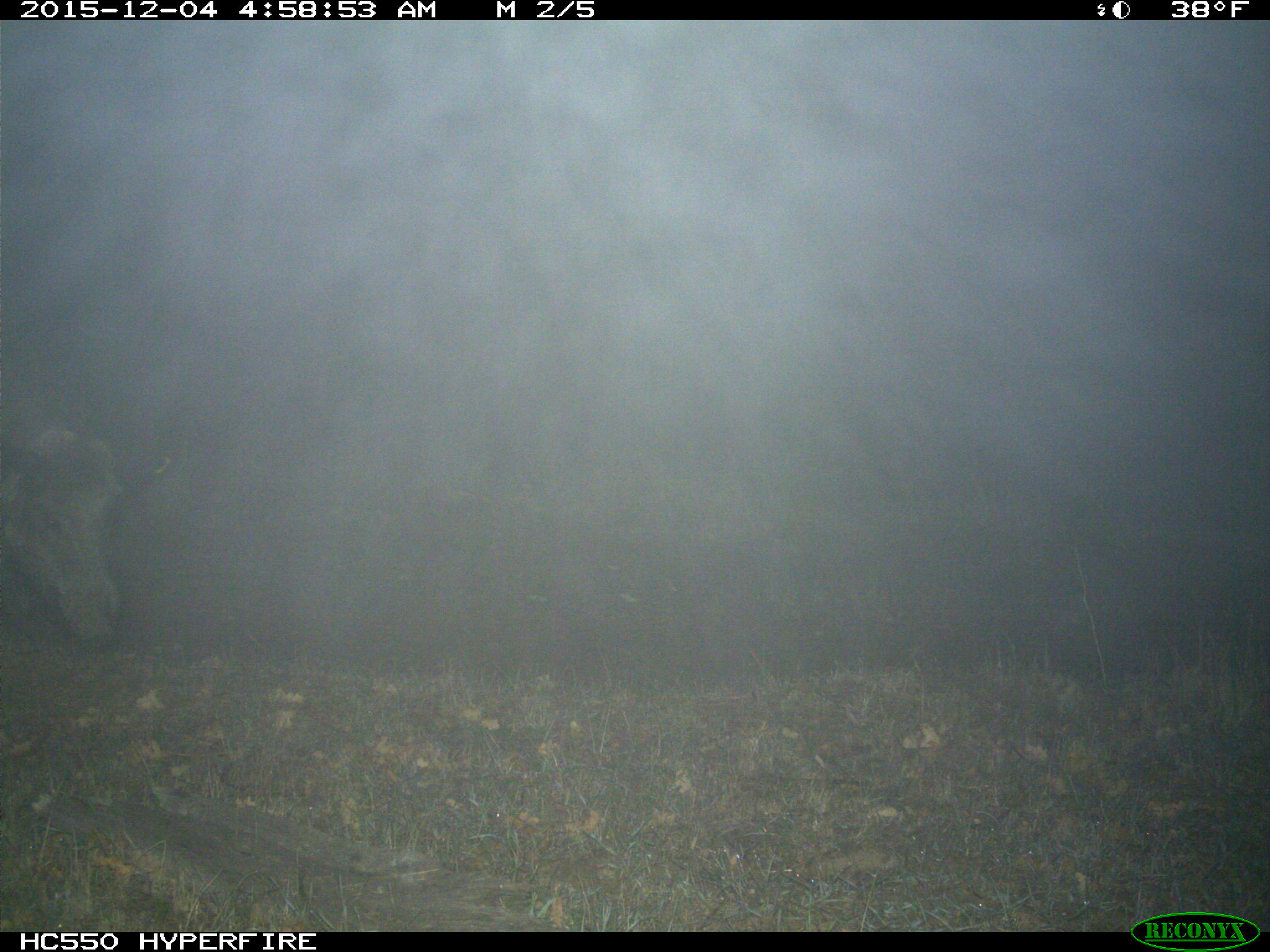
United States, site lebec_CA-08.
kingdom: Animalia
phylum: Chordata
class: Mammalia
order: Artiodactyla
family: Suidae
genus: Sus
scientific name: Sus scrofa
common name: wild boar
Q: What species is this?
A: Sus scrofa (wild boar).